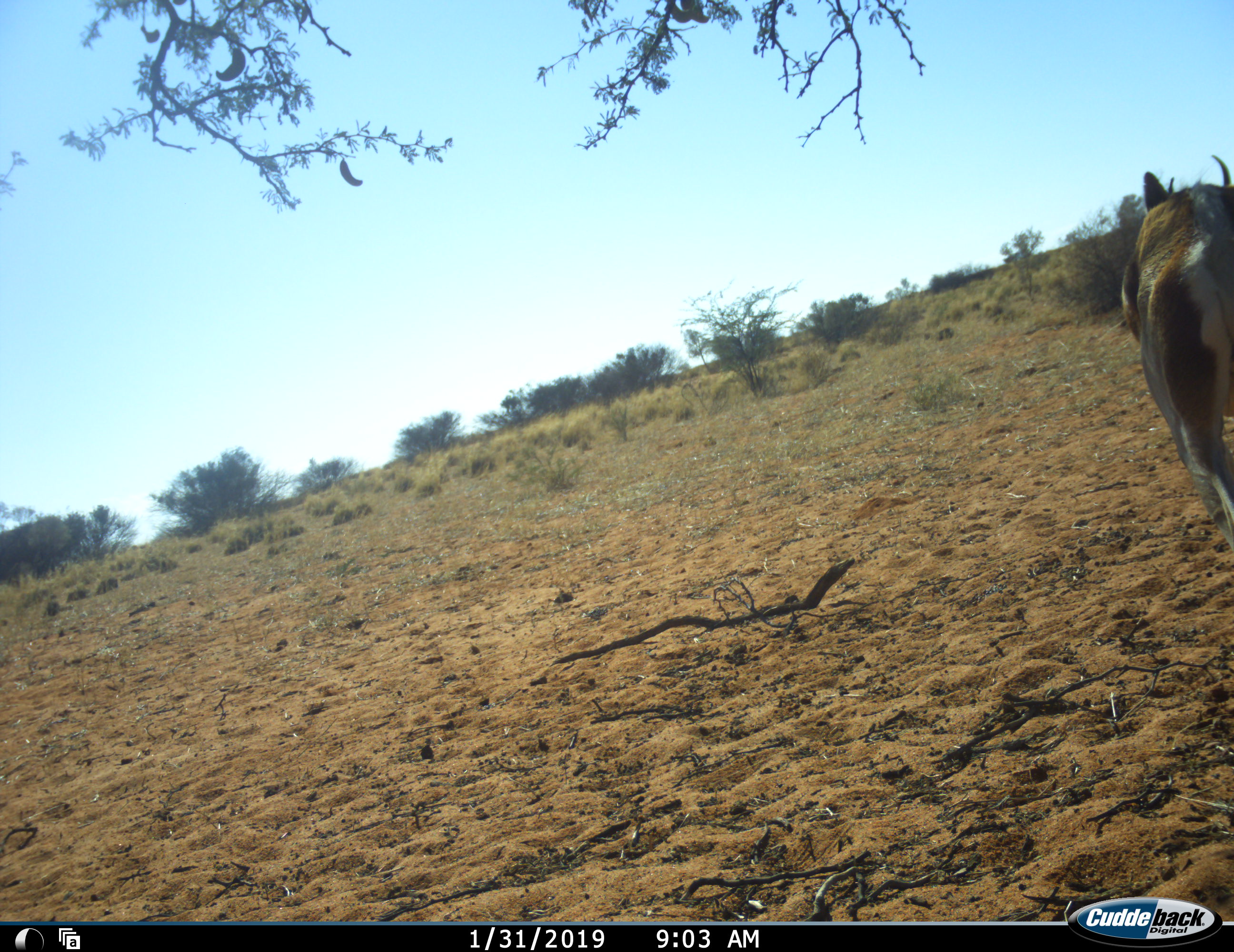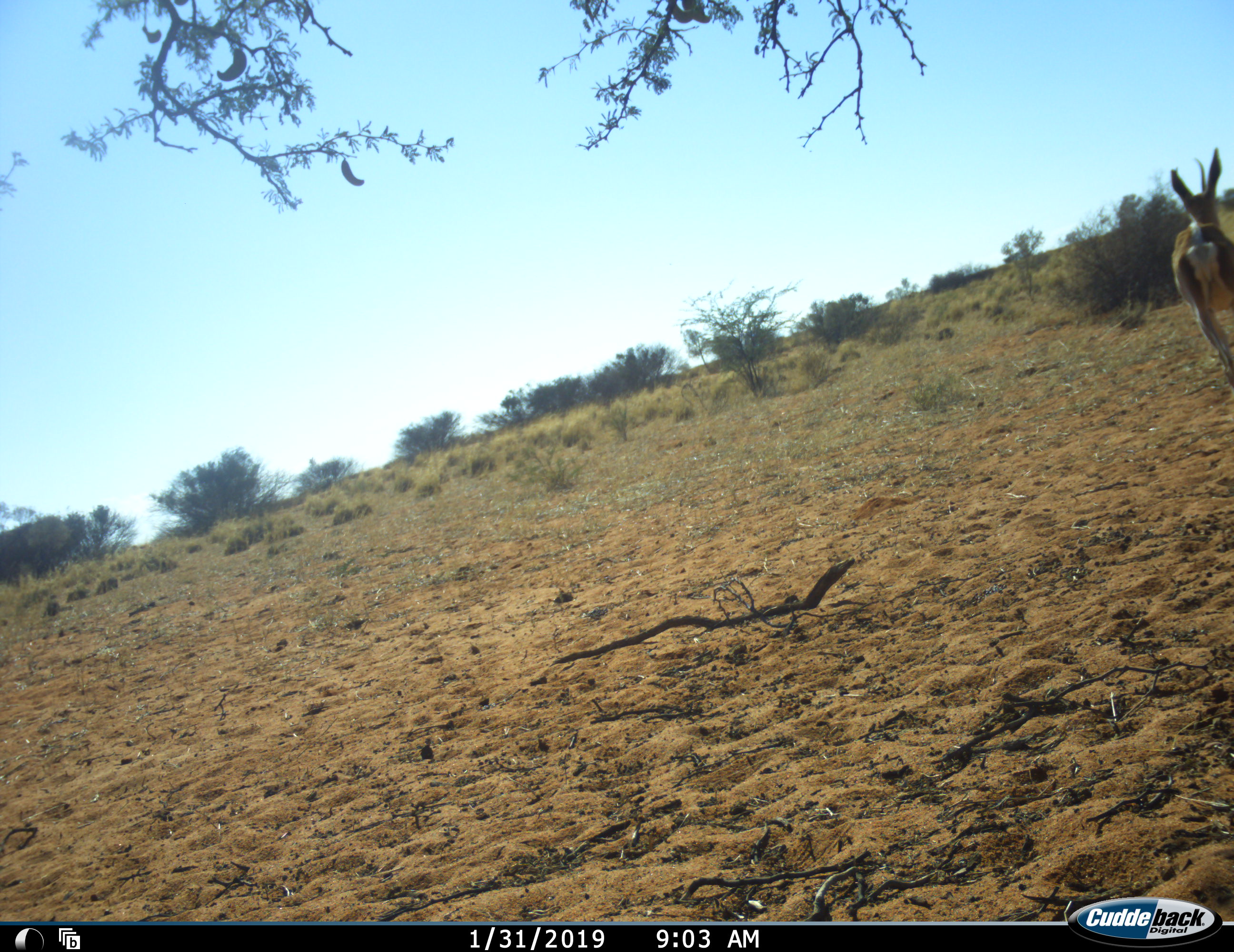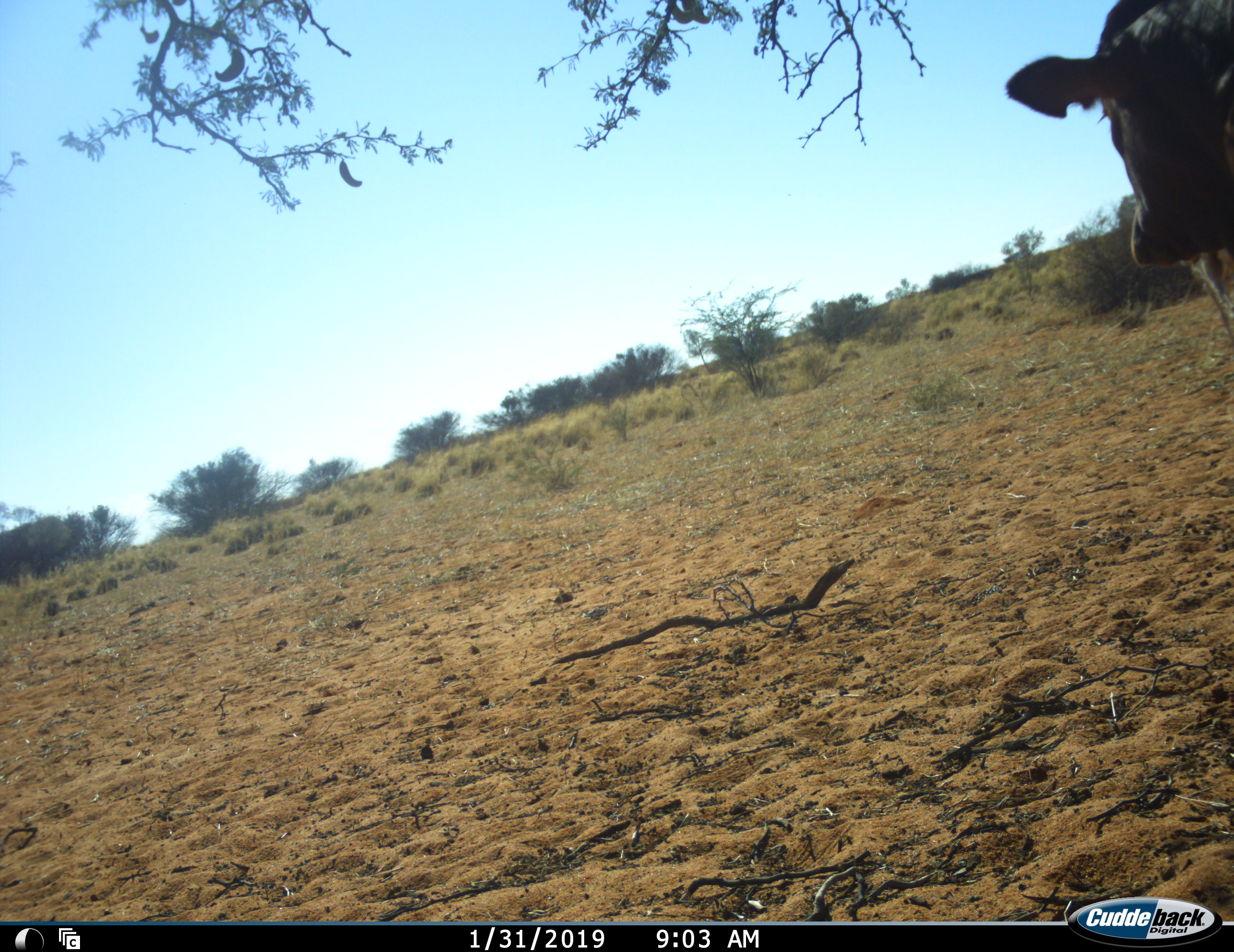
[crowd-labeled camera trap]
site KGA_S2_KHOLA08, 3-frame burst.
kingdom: Animalia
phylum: Chordata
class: Mammalia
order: Artiodactyla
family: Bovidae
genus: Antidorcas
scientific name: Antidorcas marsupialis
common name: springbok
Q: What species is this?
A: Springbok (Antidorcas marsupialis).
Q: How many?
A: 1.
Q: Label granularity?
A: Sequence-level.